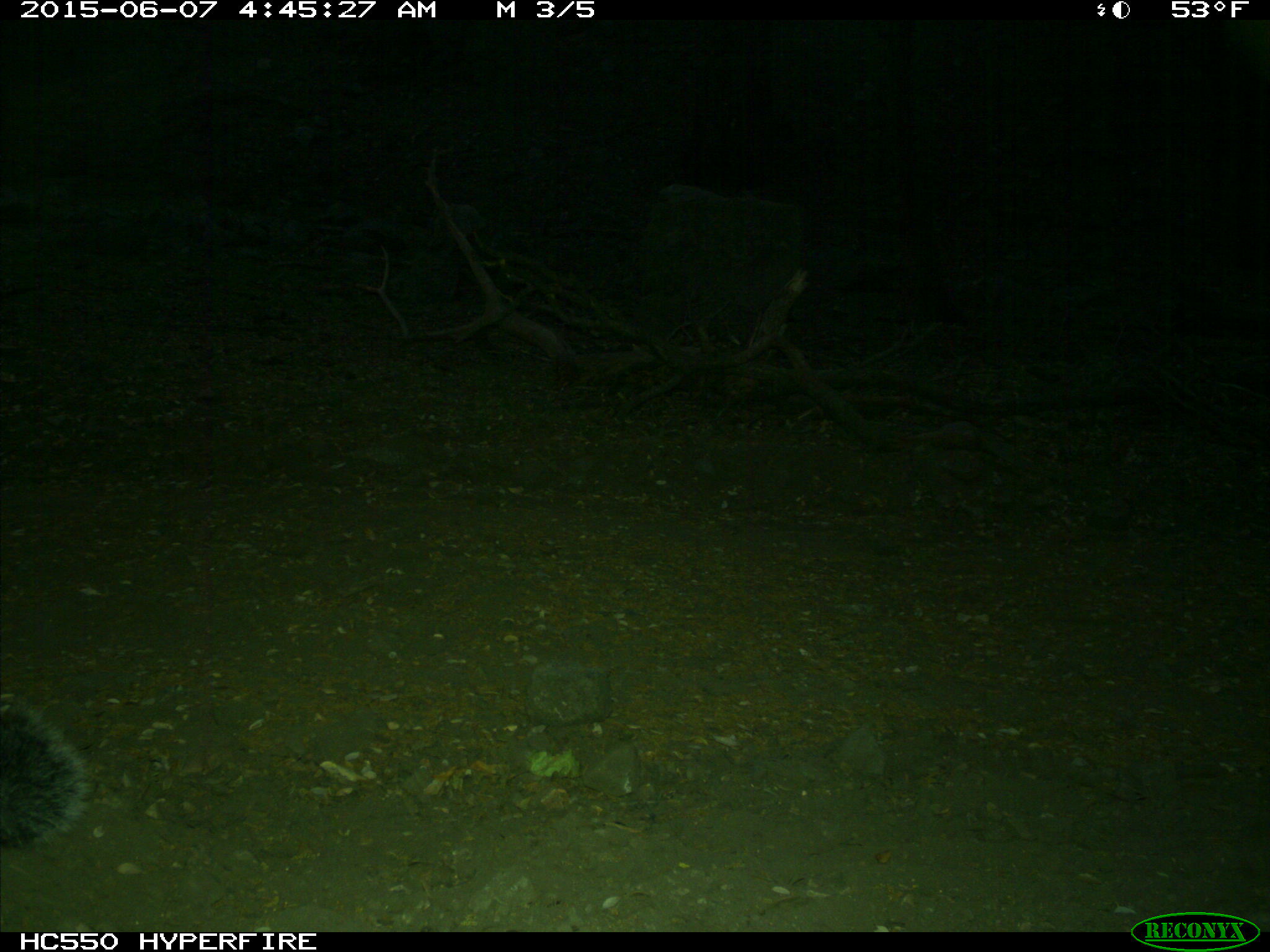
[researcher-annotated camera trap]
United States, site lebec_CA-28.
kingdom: Animalia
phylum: Chordata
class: Mammalia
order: Rodentia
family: Sciuridae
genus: Sciurus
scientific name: Sciurus carolinensis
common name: eastern gray squirrel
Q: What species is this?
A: Sciurus carolinensis (eastern gray squirrel).